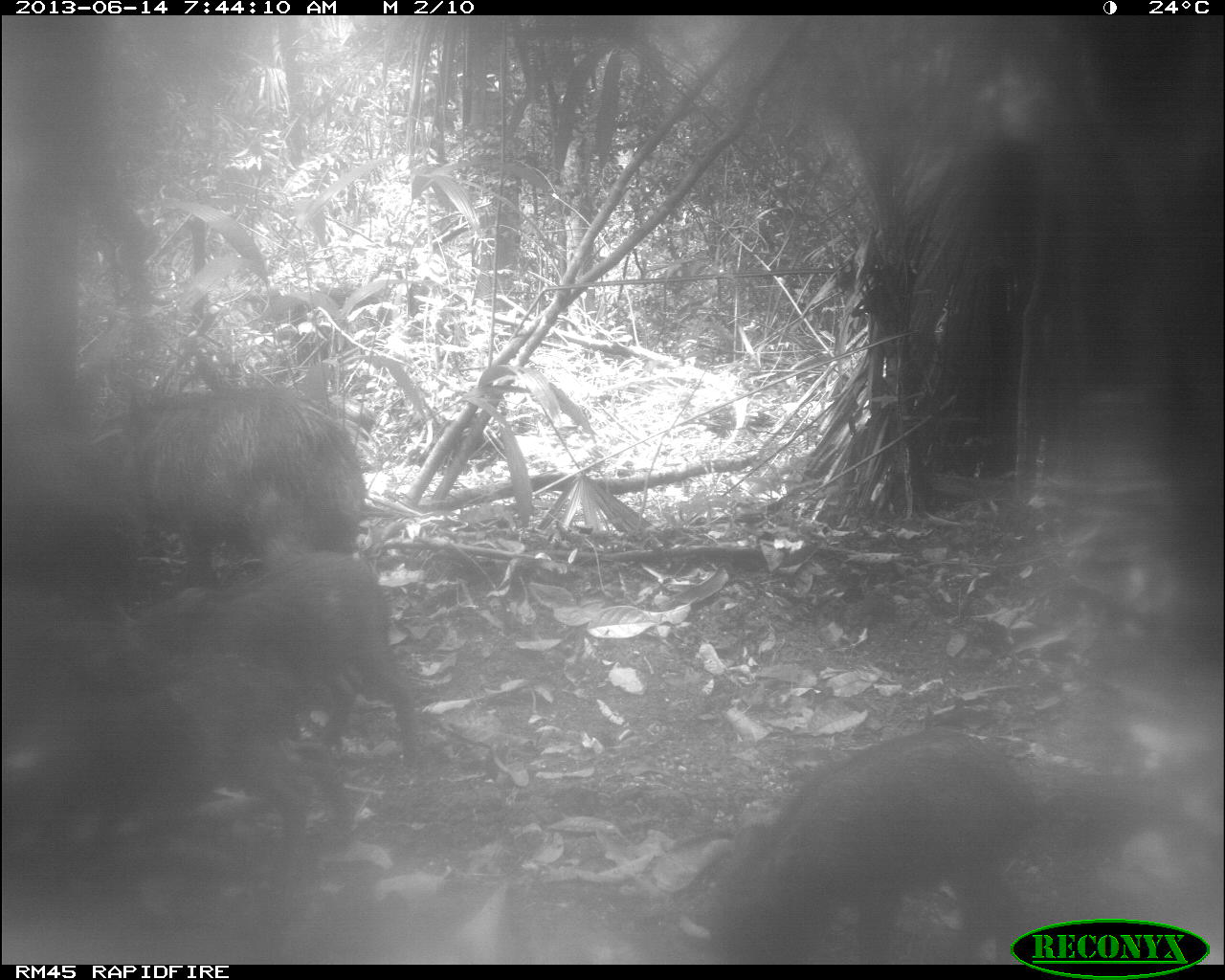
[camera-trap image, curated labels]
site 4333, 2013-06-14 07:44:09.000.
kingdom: Animalia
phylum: Chordata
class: Mammalia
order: Artiodactyla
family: Tayassuidae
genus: Tayassu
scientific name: Tayassu pecari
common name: white-lipped peccary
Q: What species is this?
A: Tayassu pecari (white-lipped peccary).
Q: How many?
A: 6.